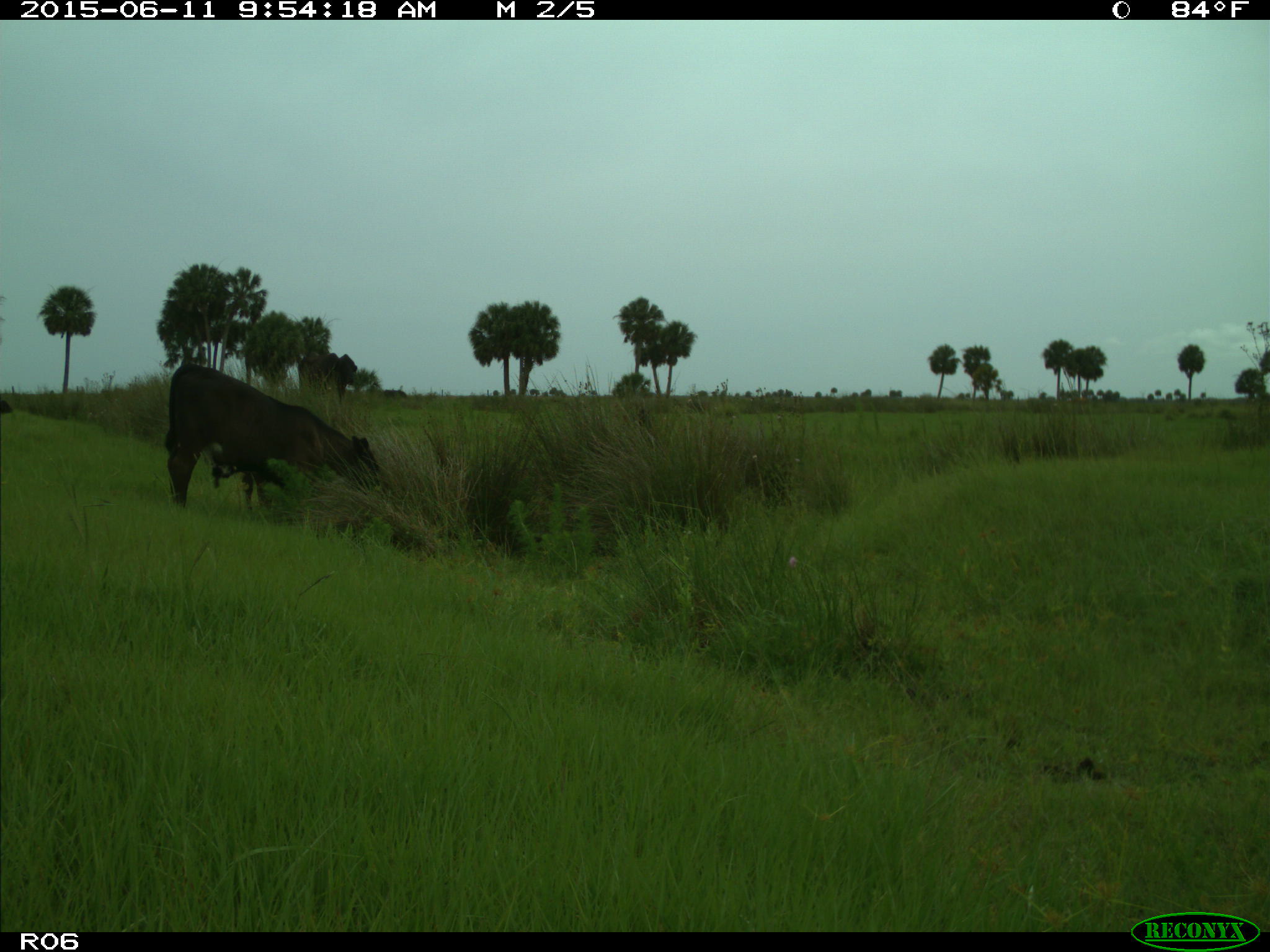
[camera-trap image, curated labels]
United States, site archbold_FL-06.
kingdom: Animalia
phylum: Chordata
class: Mammalia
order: Artiodactyla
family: Bovidae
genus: Bos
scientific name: Bos taurus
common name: domestic cow